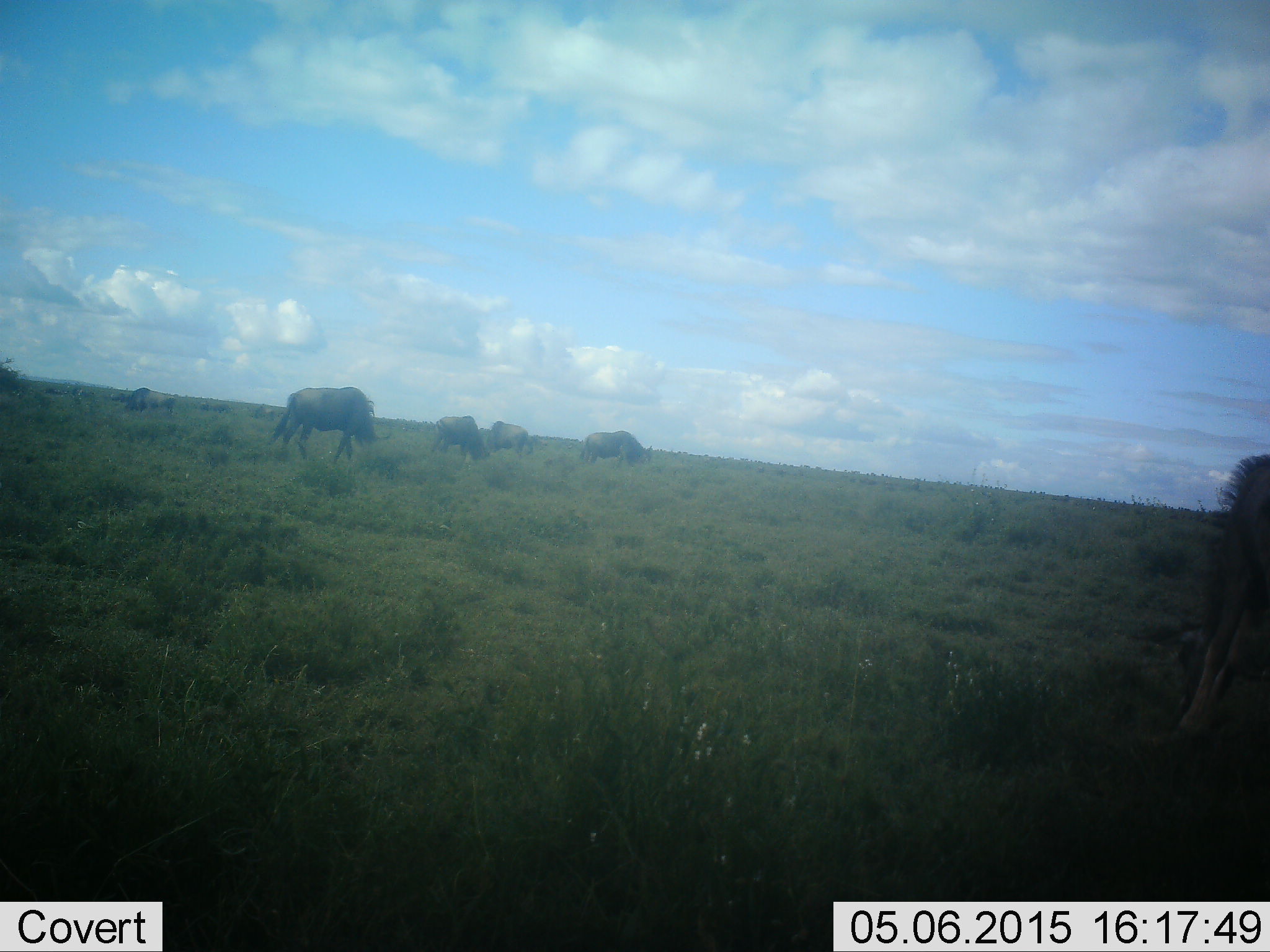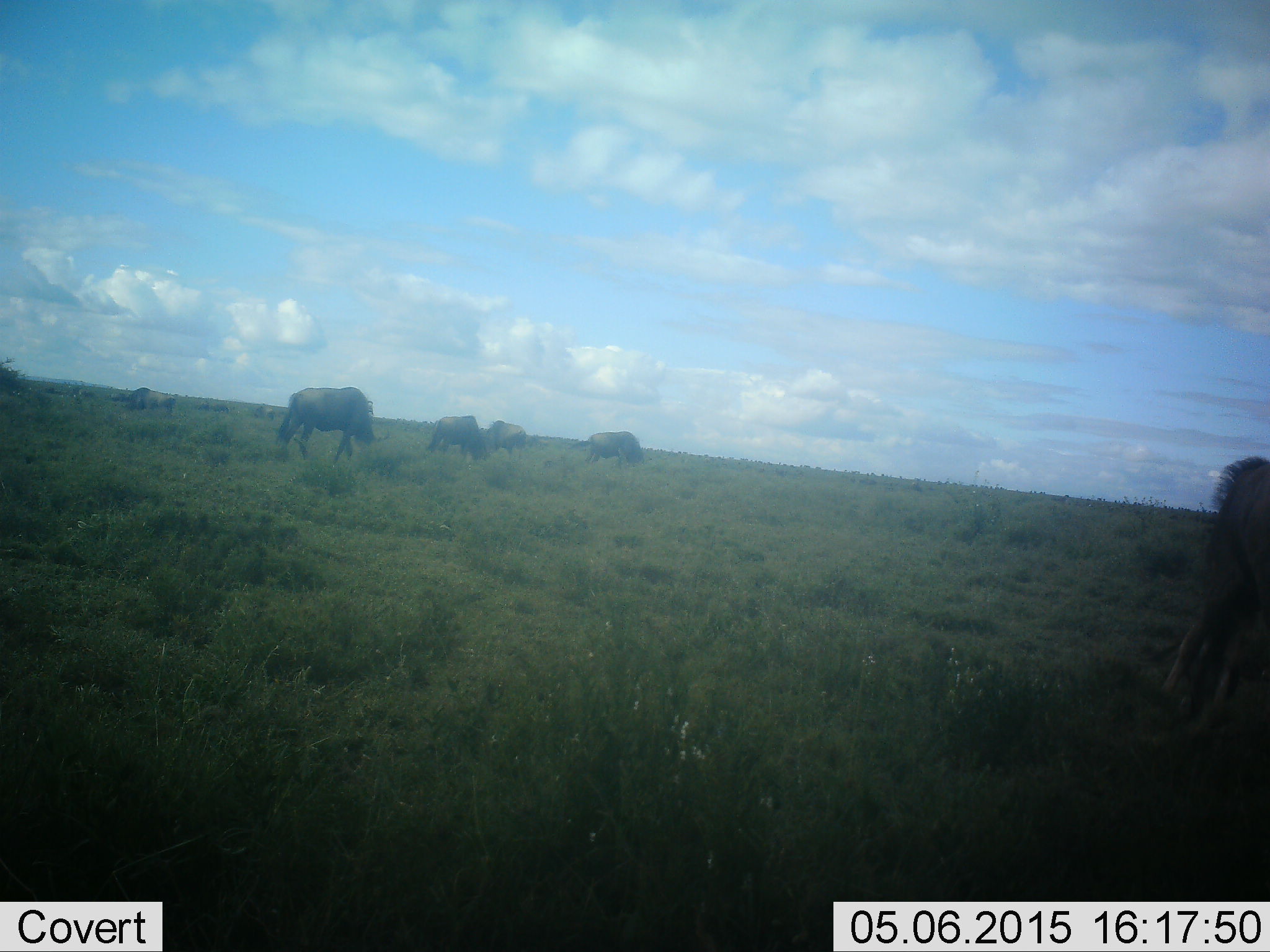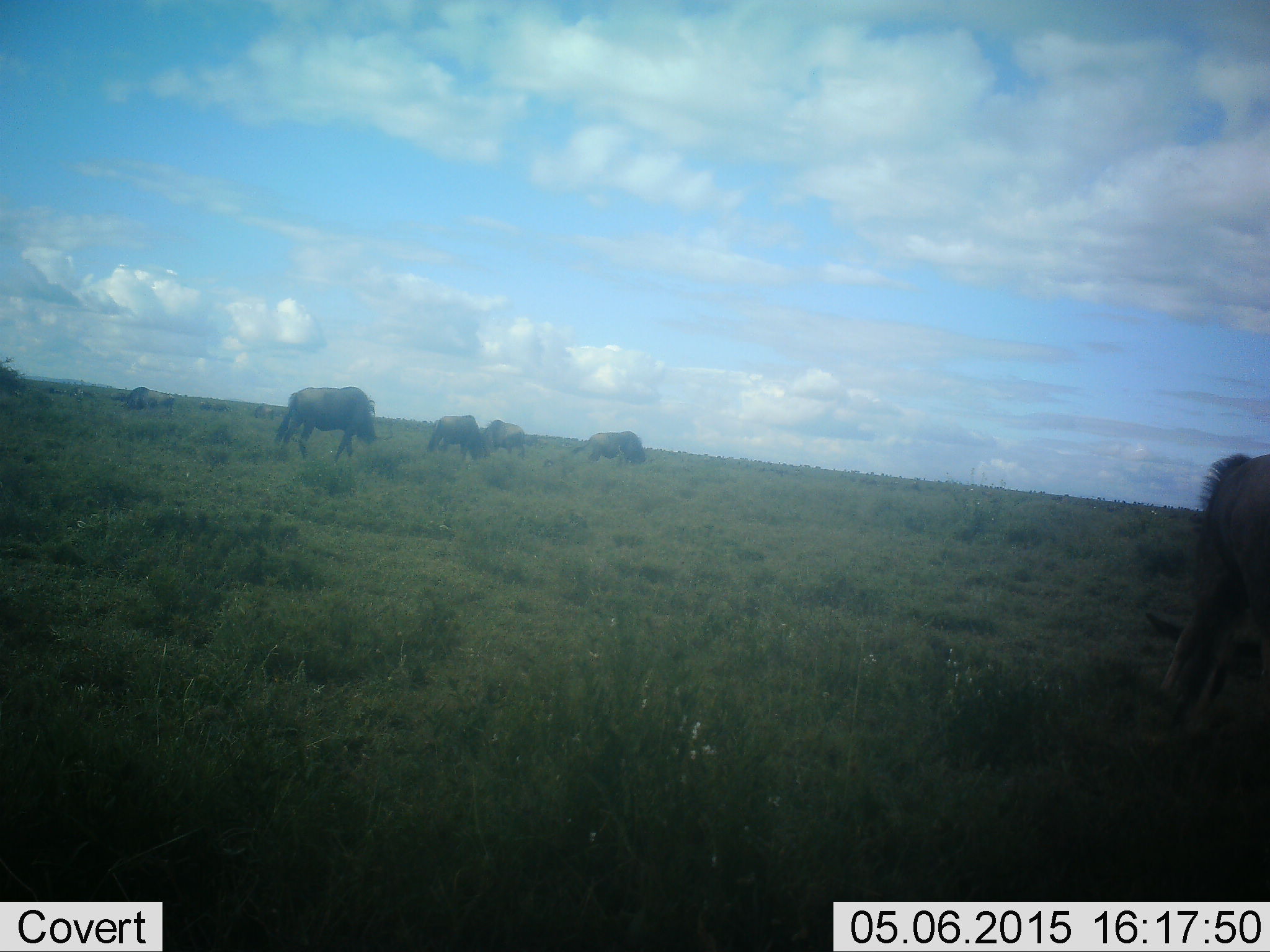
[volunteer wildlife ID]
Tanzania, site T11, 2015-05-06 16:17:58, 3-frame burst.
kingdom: Animalia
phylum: Chordata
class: Mammalia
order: Artiodactyla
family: Bovidae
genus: Connochaetes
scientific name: Connochaetes taurinus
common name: blue wildebeest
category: wildebeest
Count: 7.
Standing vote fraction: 20%.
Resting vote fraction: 0%.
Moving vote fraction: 20%.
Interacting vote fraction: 0%.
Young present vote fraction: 0%.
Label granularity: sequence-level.